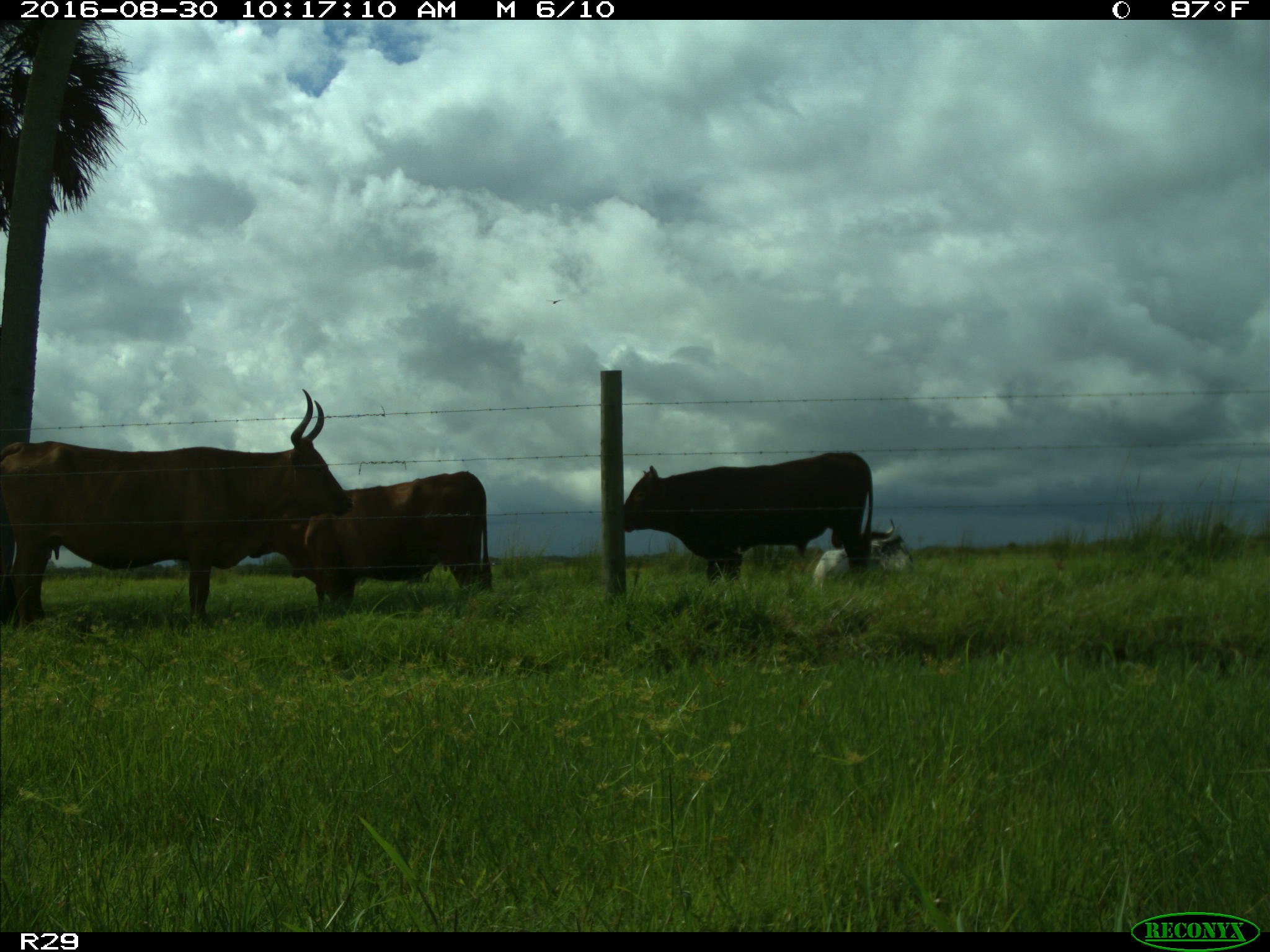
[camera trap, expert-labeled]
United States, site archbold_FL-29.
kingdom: Animalia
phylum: Chordata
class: Mammalia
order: Artiodactyla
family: Bovidae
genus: Bos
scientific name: Bos taurus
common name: domestic cow